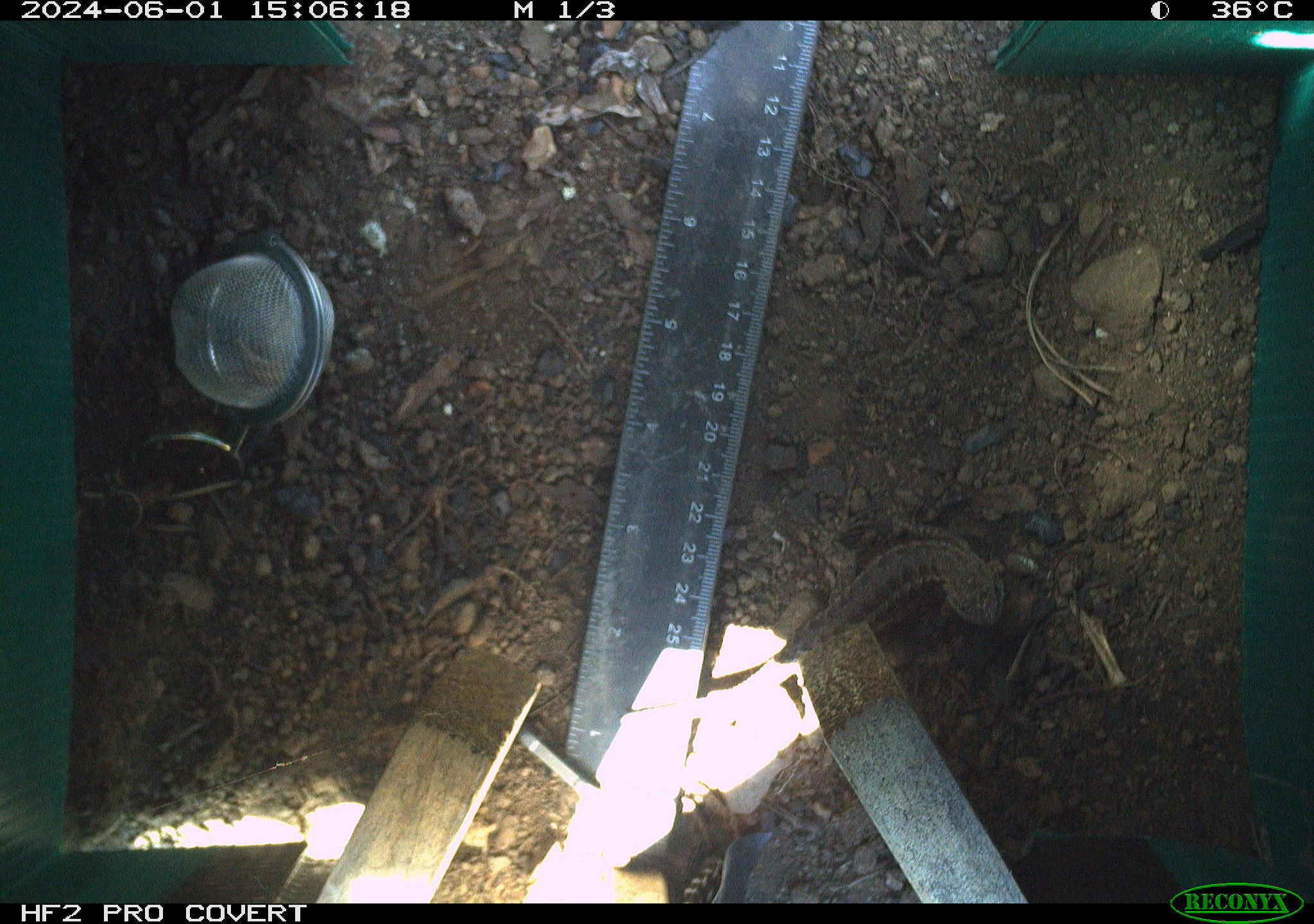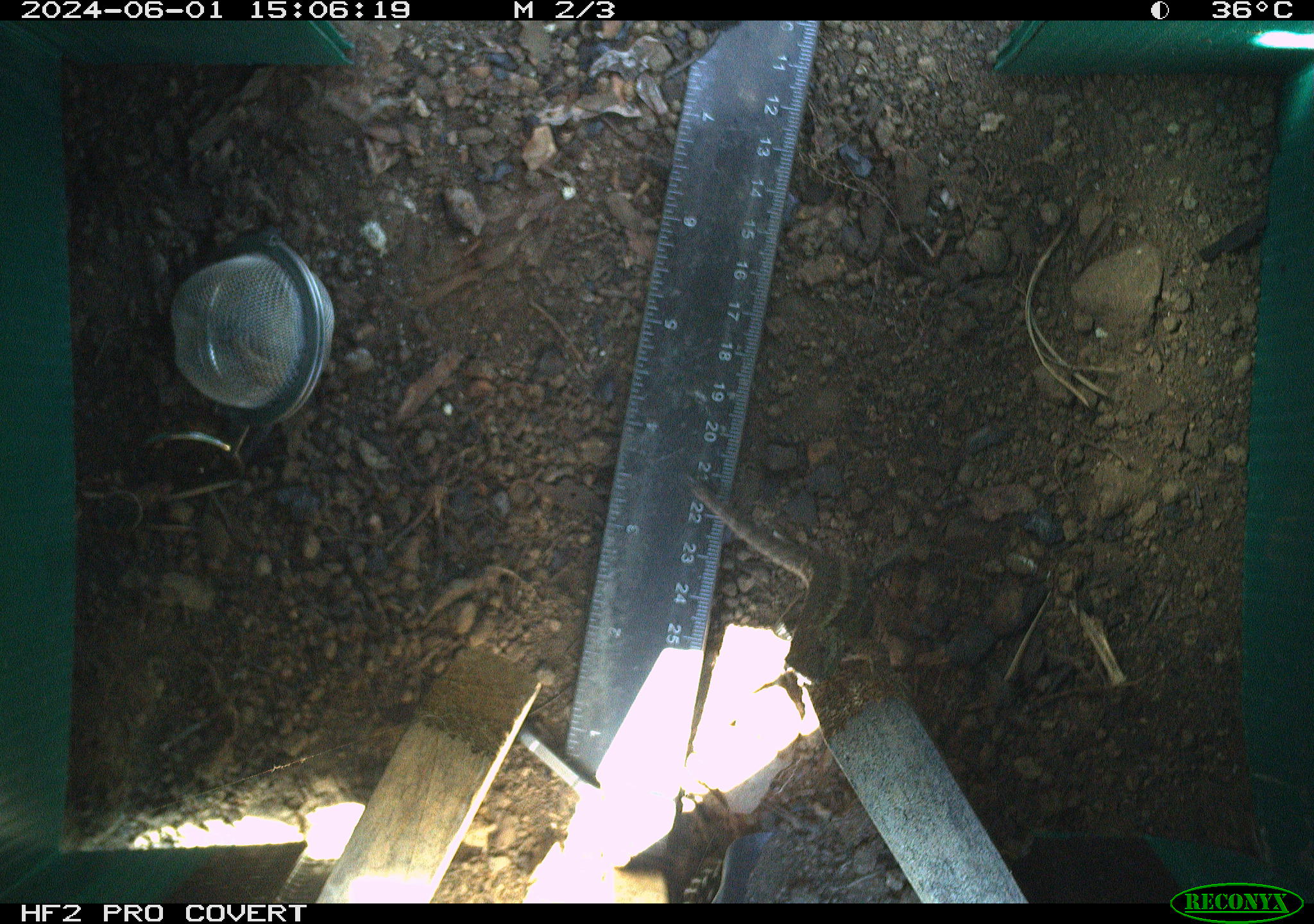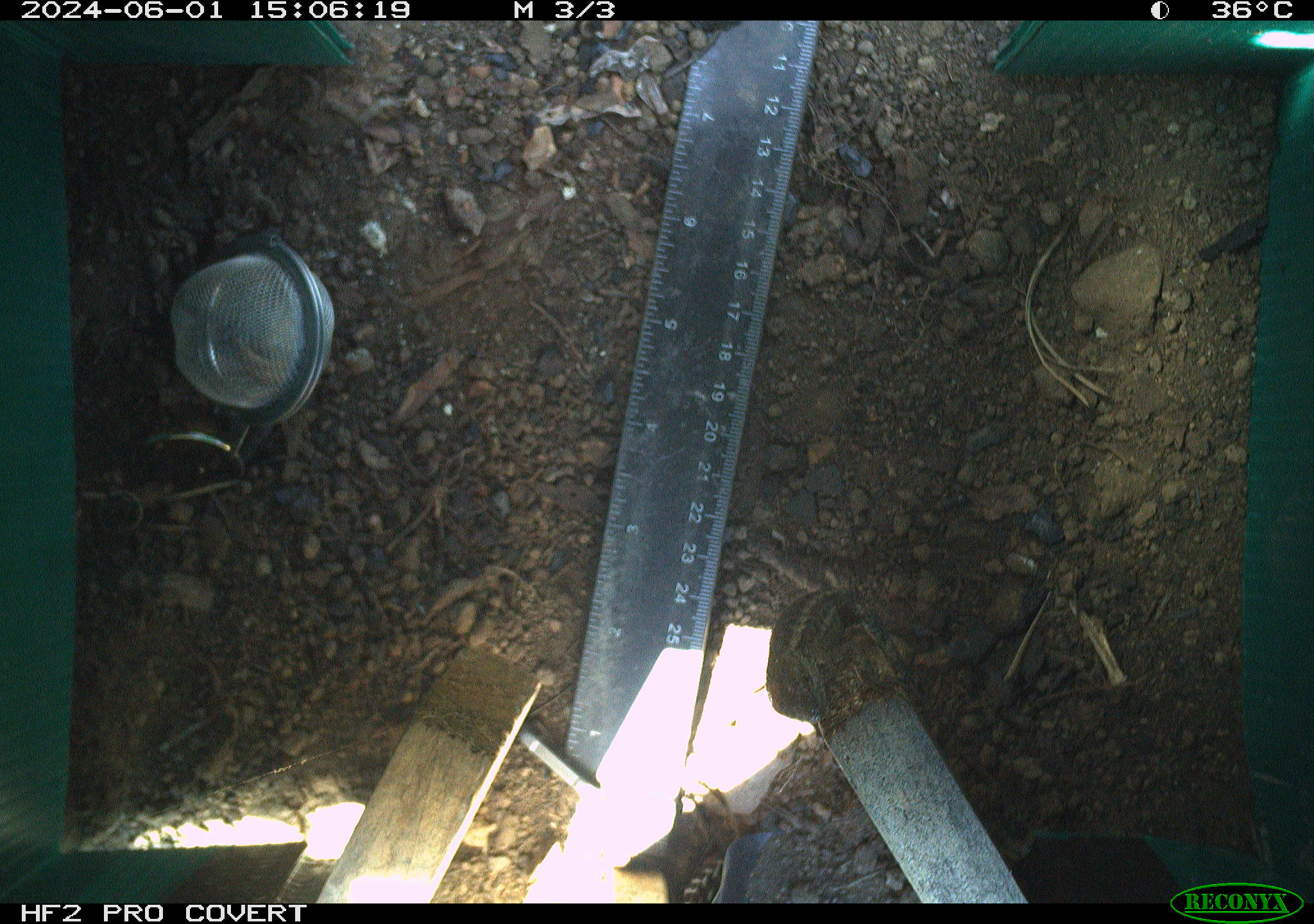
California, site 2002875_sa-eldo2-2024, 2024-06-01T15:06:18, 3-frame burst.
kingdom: Animalia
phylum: Chordata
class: Reptilia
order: Squamata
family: Phrynosomatidae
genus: Sceloporus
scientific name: Sceloporus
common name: spiny lizards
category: sceloporus species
Sceloporus species (spiny lizards) (Sceloporus).